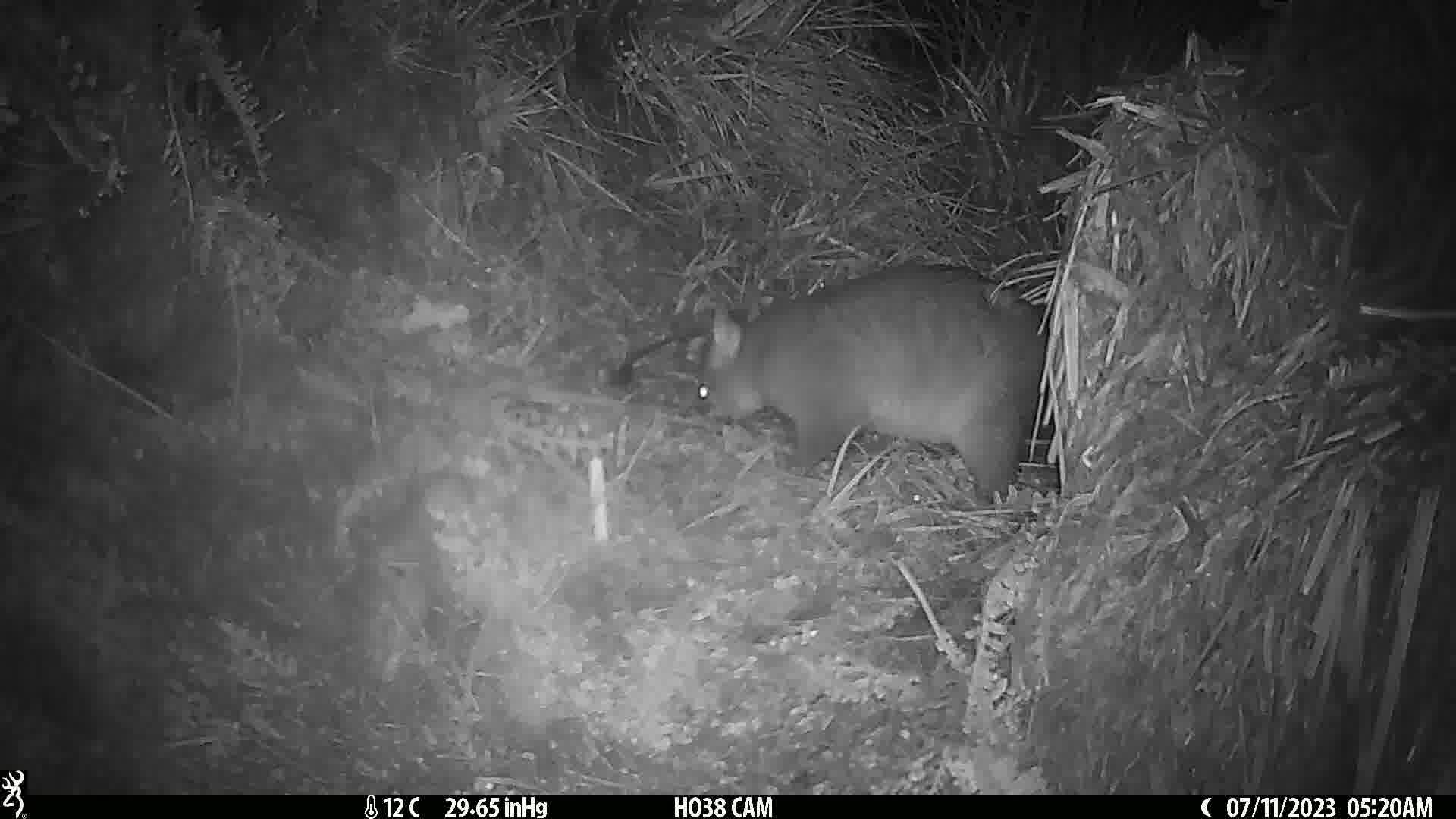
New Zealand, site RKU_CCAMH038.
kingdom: Animalia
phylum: Chordata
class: Mammalia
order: Diprotodontia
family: Phalangeridae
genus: Trichosurus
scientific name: Trichosurus vulpecula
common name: common brushtail possum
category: possum